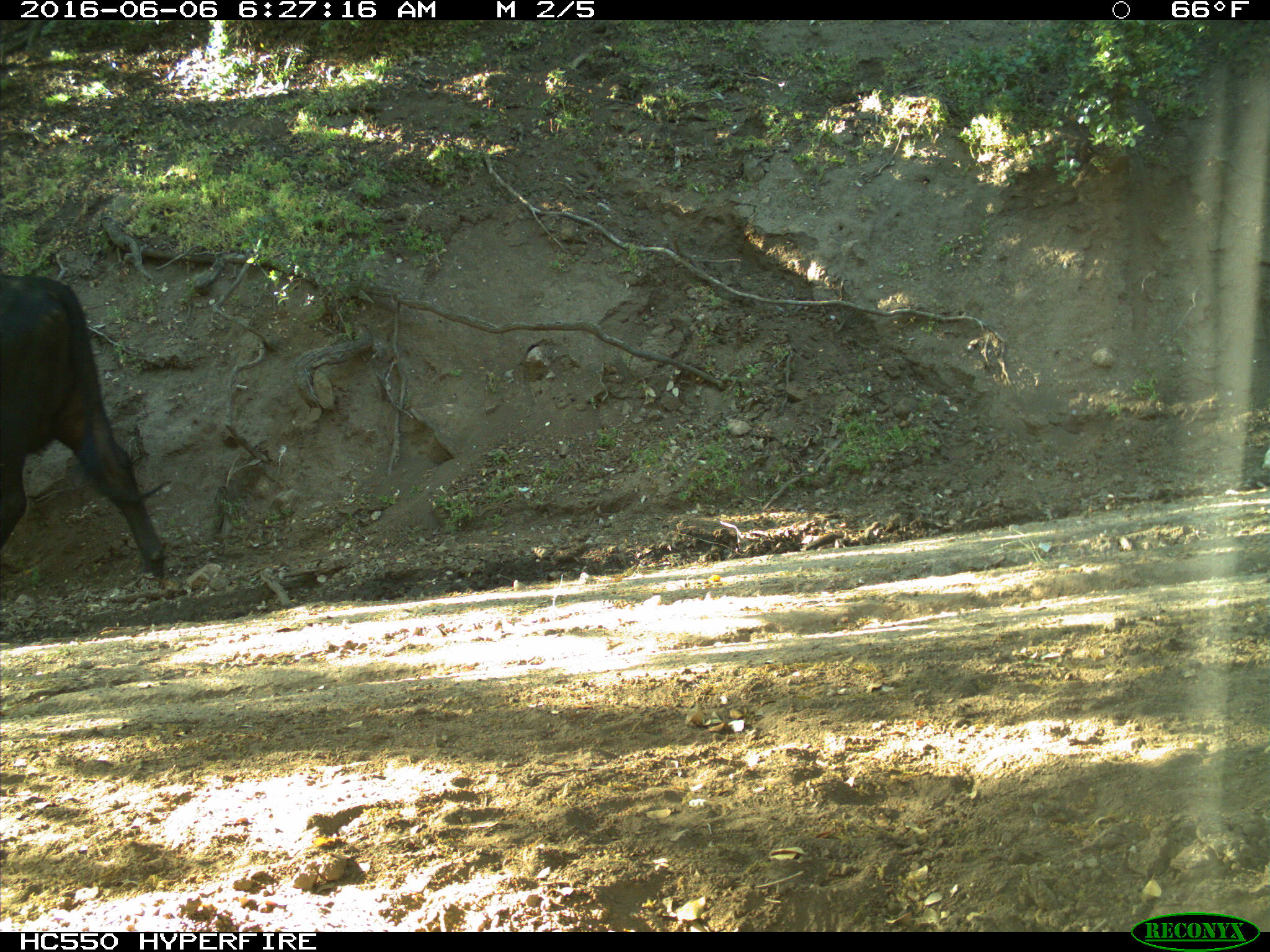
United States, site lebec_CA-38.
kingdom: Animalia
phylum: Chordata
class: Mammalia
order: Artiodactyla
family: Bovidae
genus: Bos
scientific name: Bos taurus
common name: domestic cow